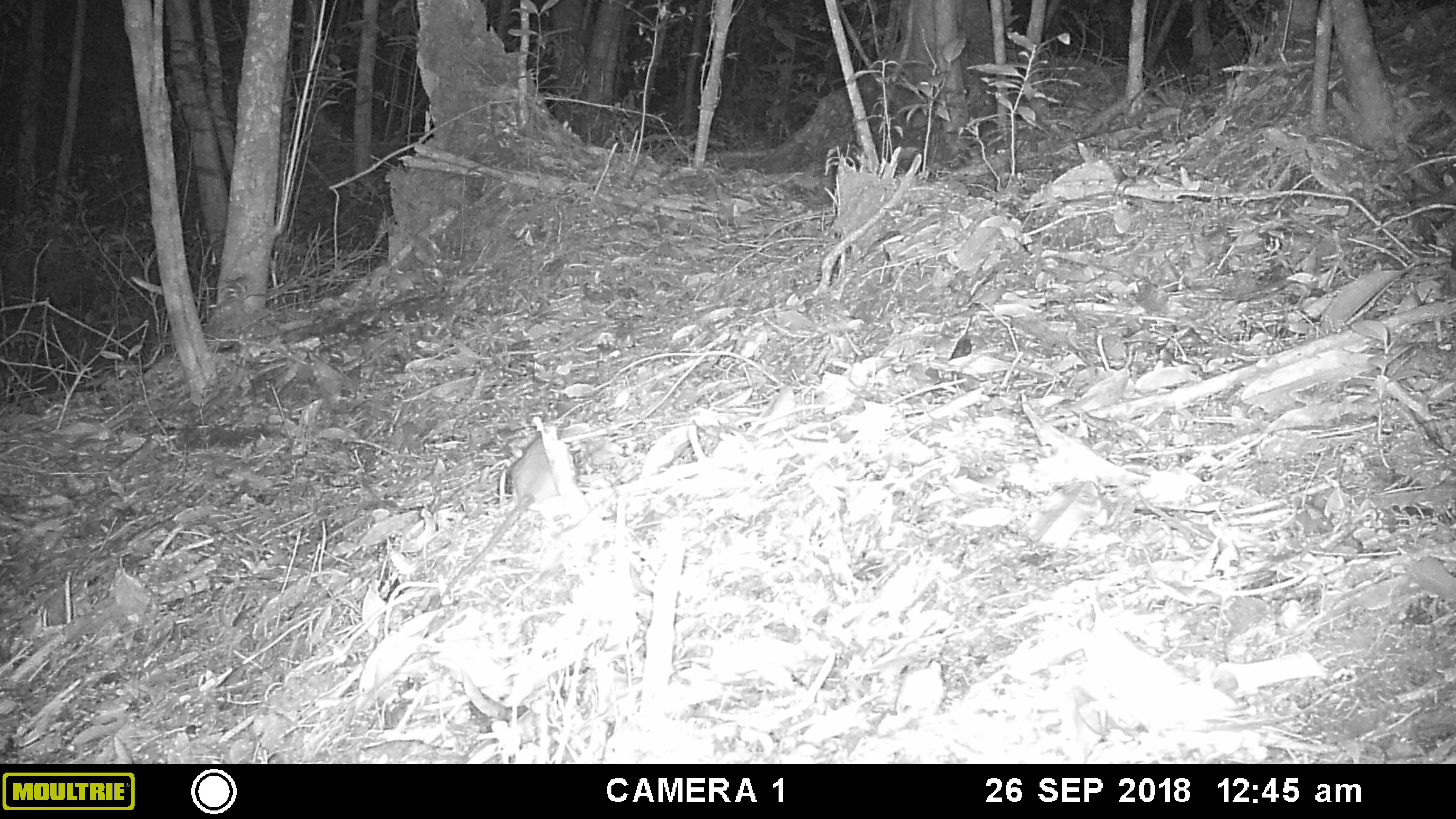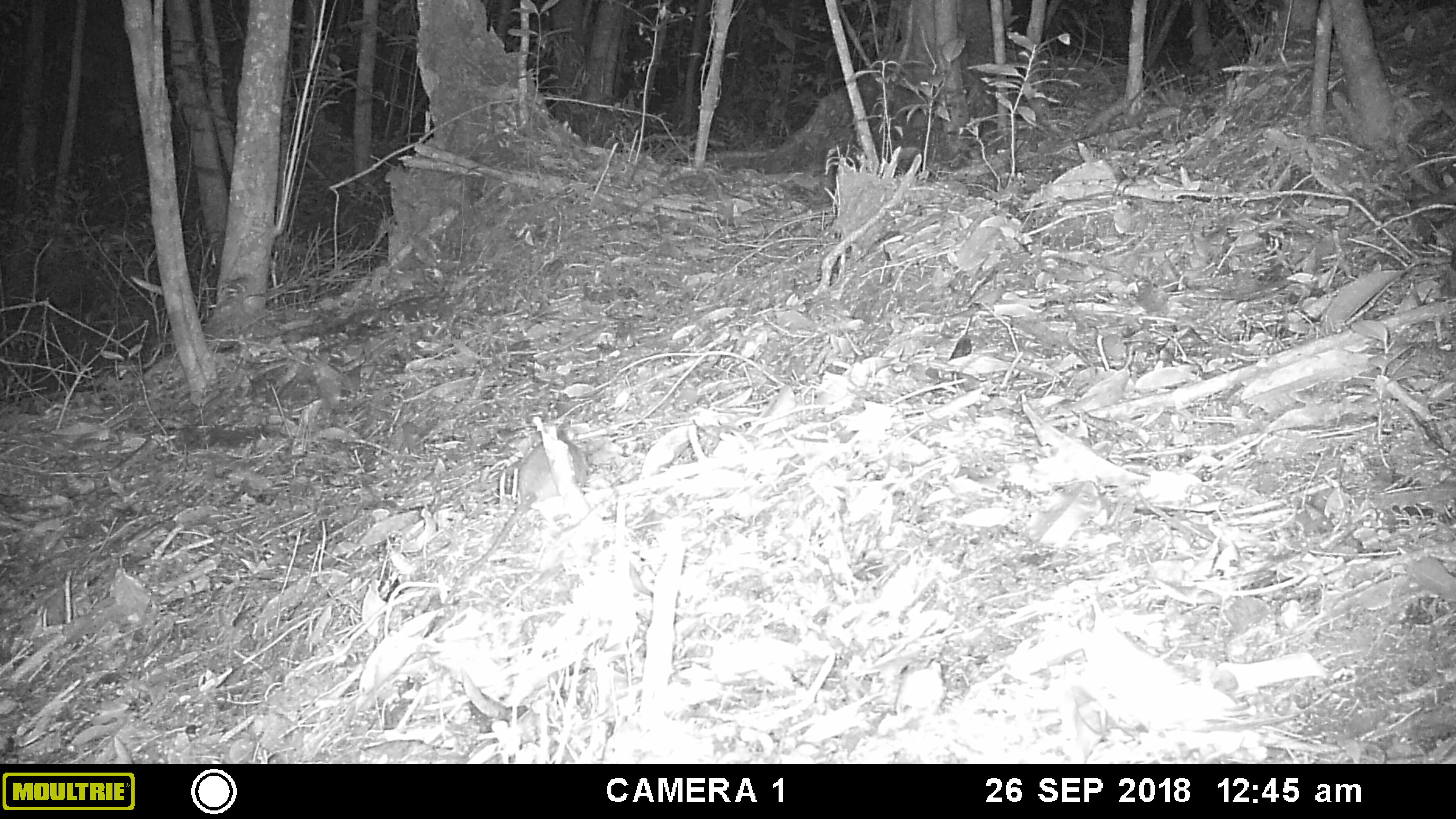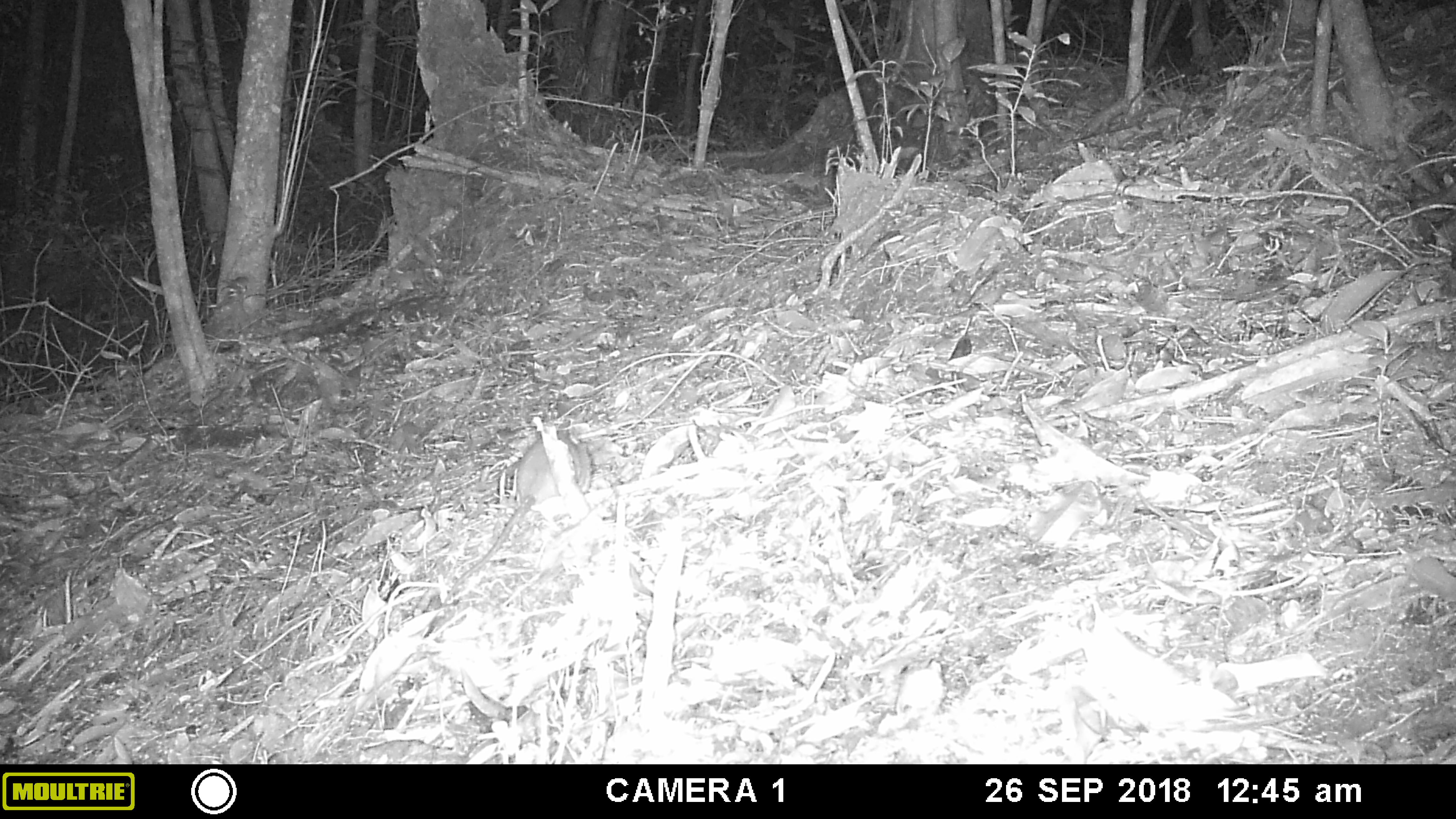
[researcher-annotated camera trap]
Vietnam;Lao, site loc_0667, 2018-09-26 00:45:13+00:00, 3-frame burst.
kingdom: Animalia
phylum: Chordata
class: Mammalia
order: Rodentia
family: Muridae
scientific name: Muridae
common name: old-world mice and rats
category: unidentified murid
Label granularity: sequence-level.